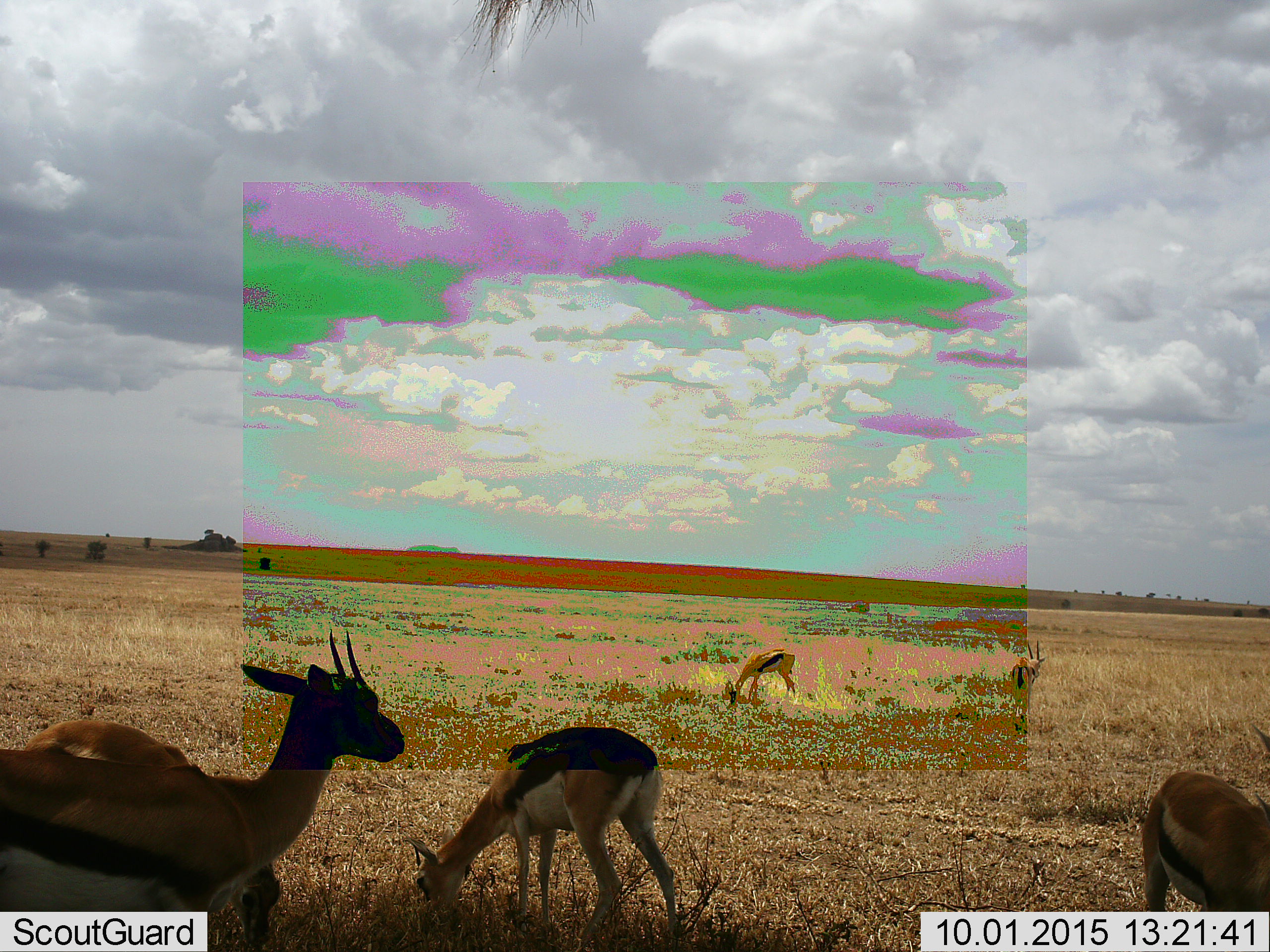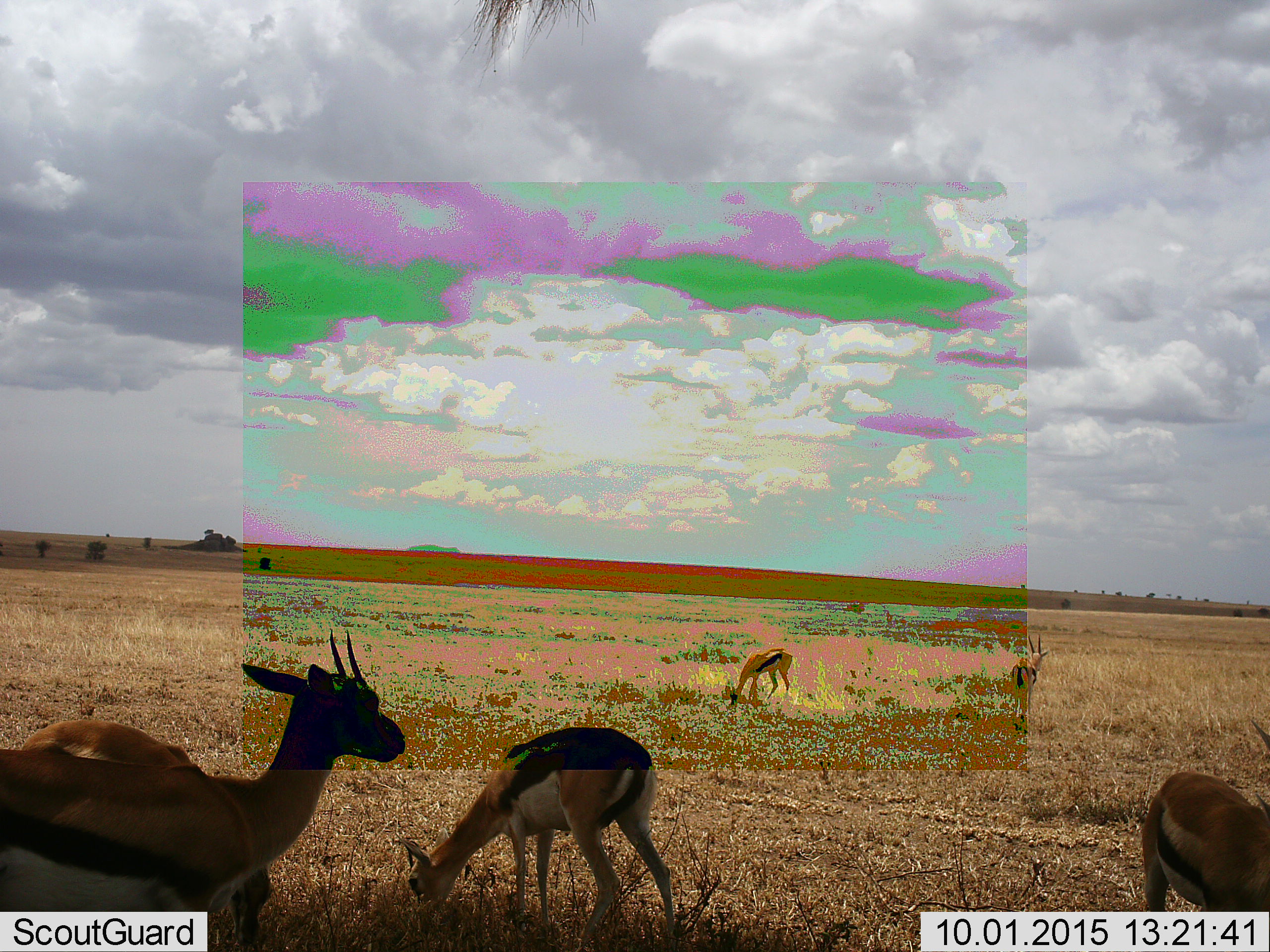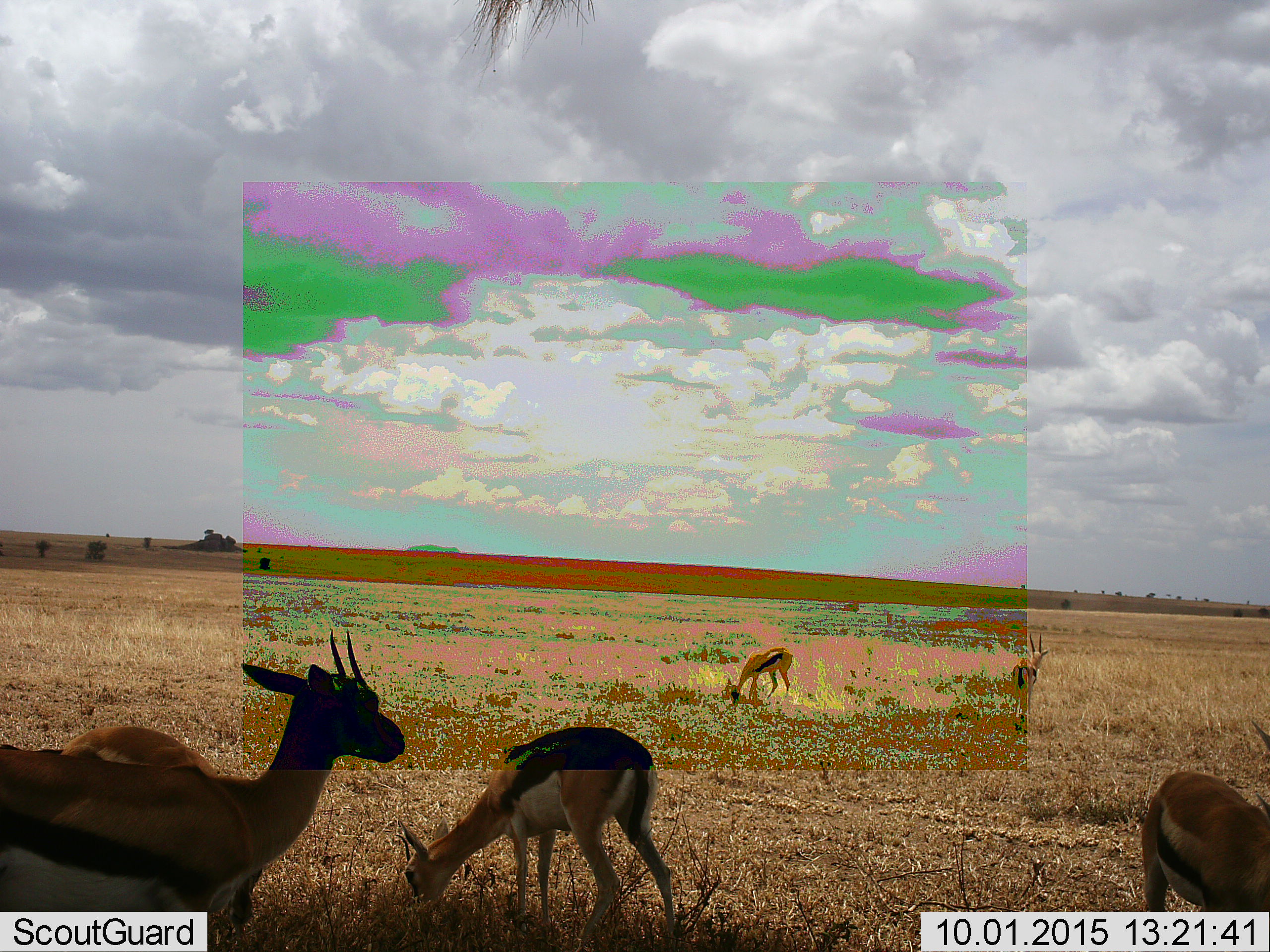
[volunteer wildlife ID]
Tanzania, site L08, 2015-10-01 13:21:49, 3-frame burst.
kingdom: Animalia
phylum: Chordata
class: Mammalia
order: Artiodactyla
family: Bovidae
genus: Eudorcas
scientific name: Eudorcas thomsonii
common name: thomson's gazelle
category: gazellethomsons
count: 6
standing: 70%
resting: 0%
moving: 20%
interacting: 0%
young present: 20%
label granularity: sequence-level